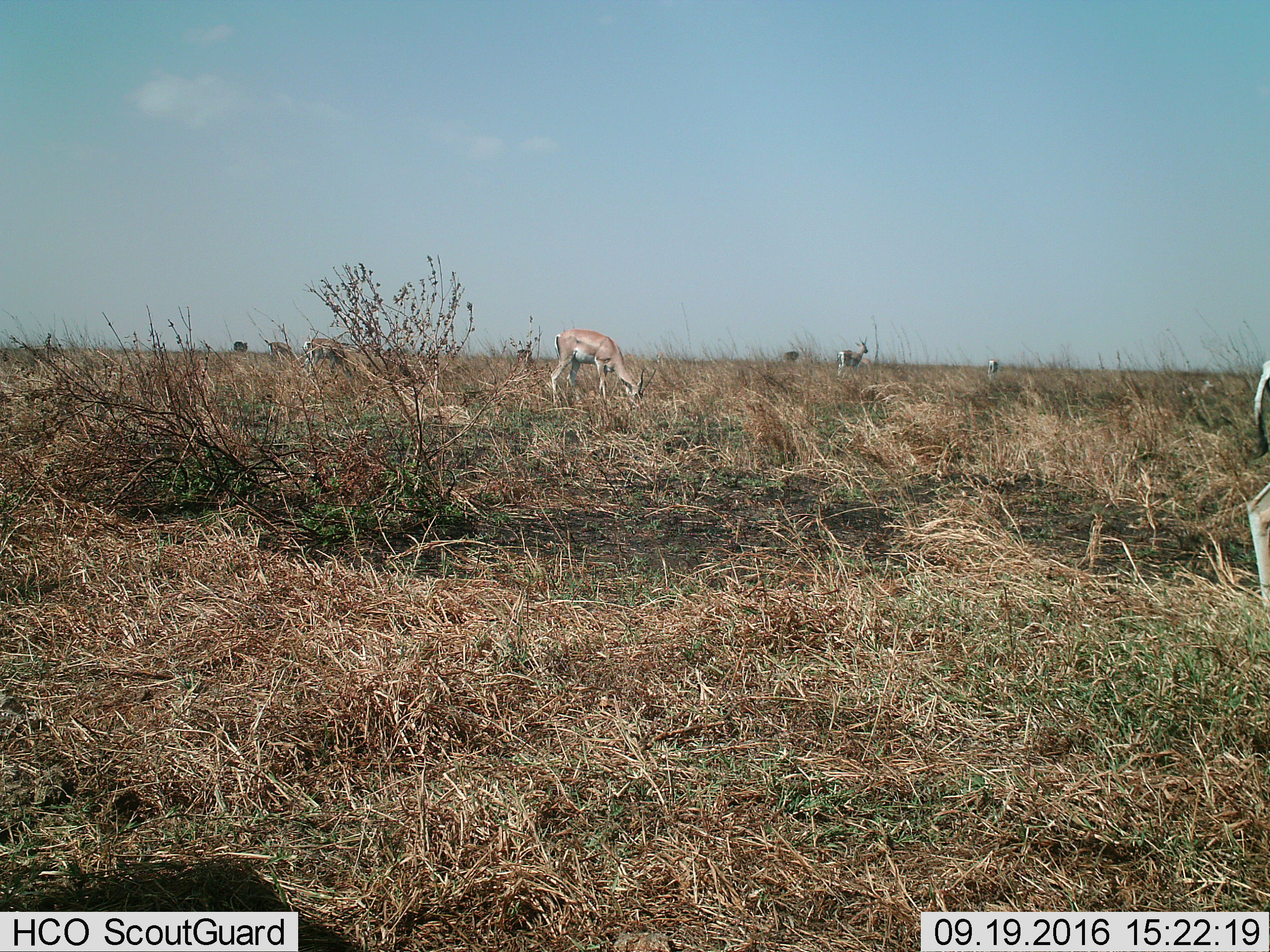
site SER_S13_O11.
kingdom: Animalia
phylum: Chordata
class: Mammalia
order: Artiodactyla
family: Bovidae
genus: Nanger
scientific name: Nanger granti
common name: grant's gazelle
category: gazellegrants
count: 8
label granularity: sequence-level